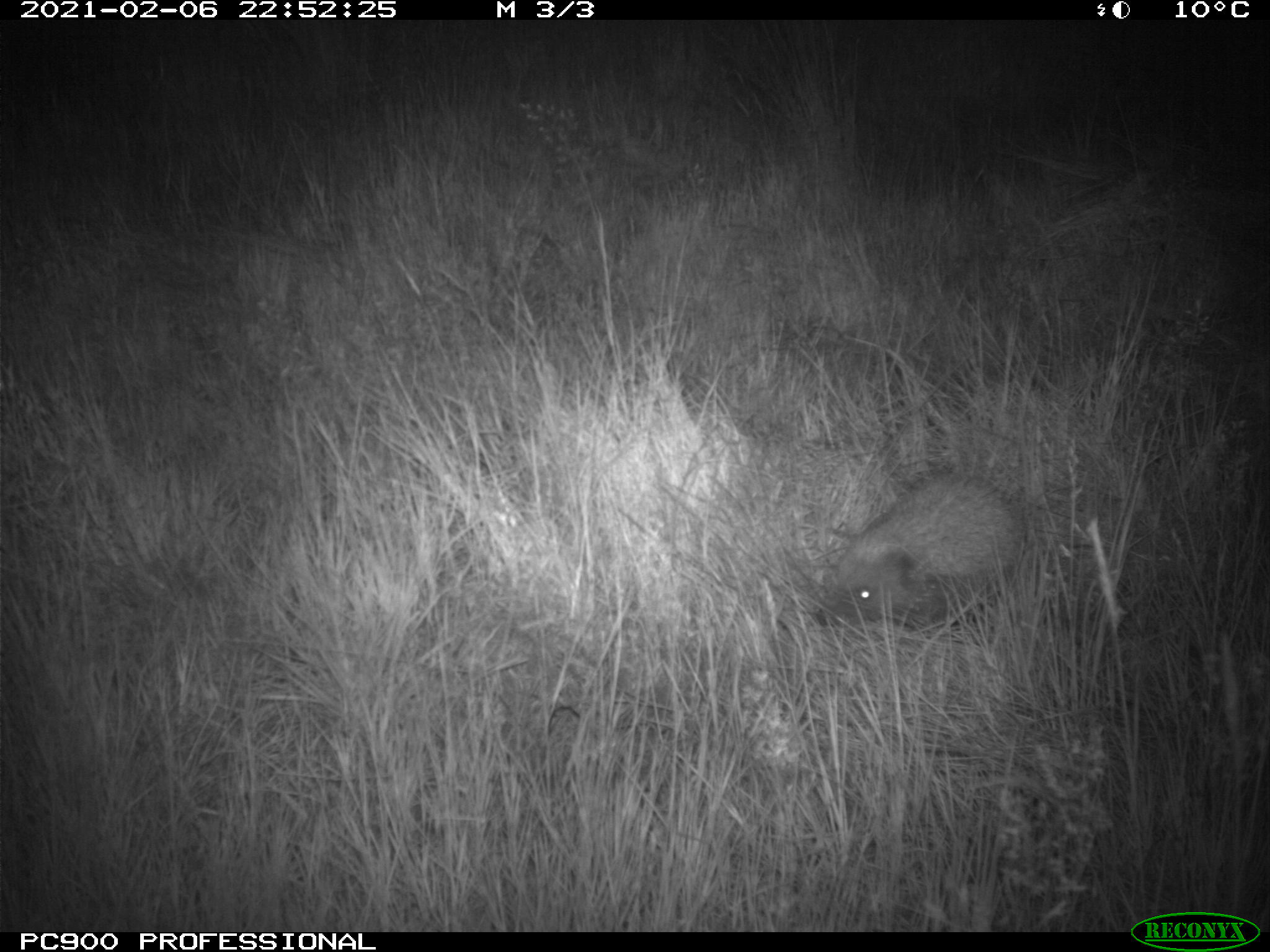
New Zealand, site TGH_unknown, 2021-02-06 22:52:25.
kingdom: Animalia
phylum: Chordata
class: Mammalia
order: Eulipotyphla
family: Erinaceidae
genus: Erinaceus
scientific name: Erinaceus europaeus europaeus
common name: european hedgehog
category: hedgehog